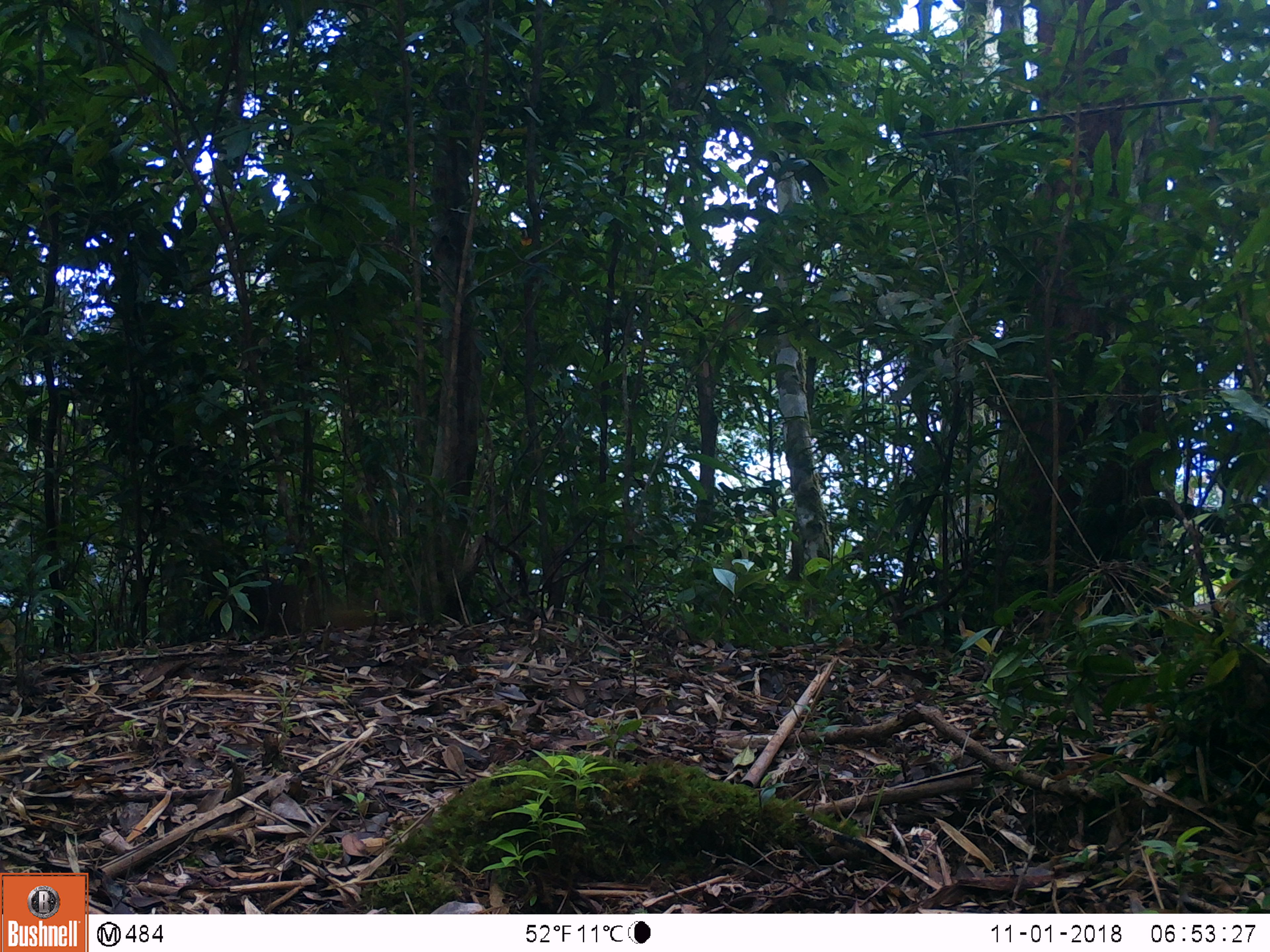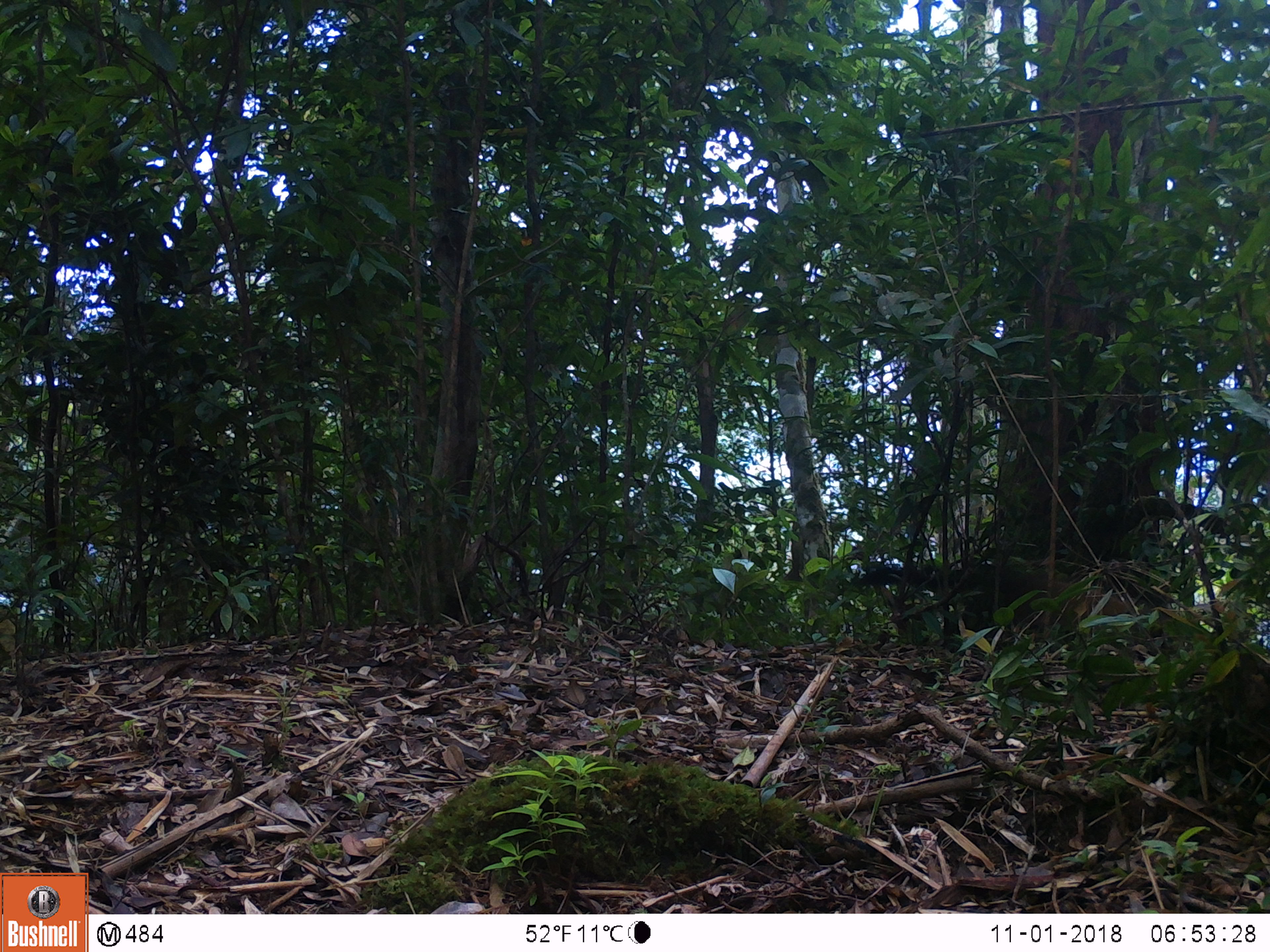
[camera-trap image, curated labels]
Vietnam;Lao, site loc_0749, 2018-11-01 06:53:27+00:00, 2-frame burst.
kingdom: Animalia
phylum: Chordata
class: Mammalia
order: Carnivora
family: Mustelidae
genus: Martes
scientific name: Martes flavigula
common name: yellow-throated marten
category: yellow throated marten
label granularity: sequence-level